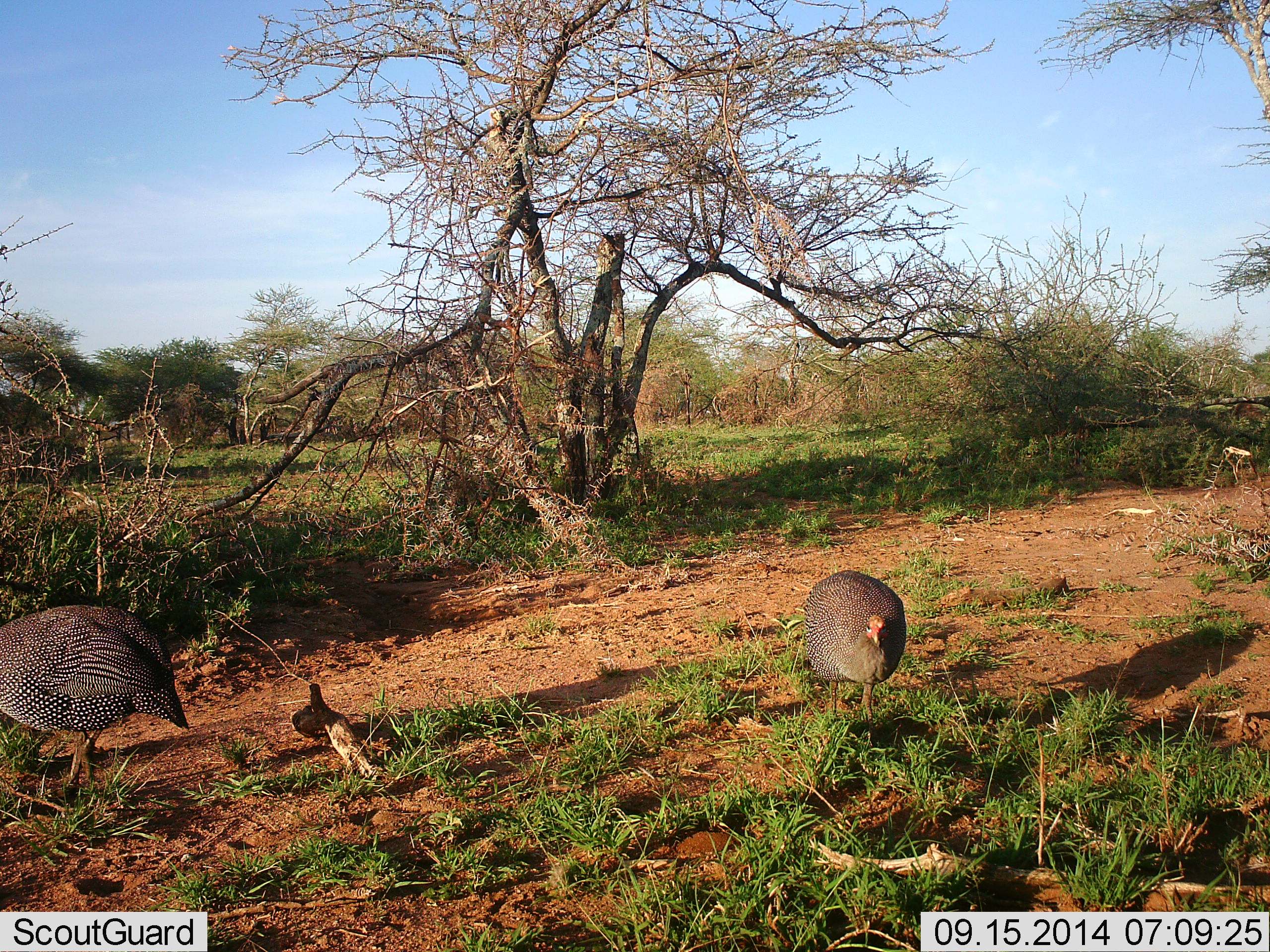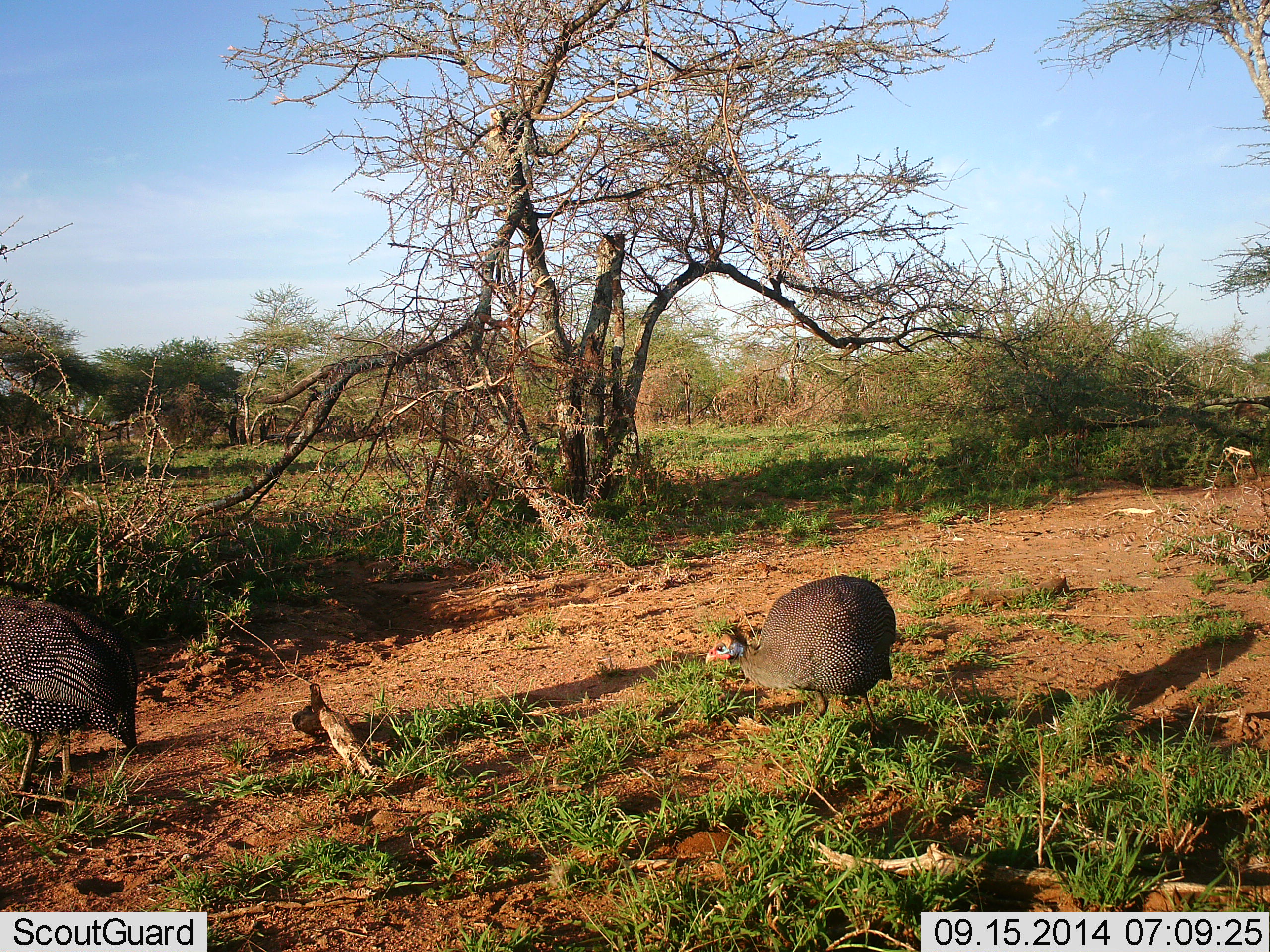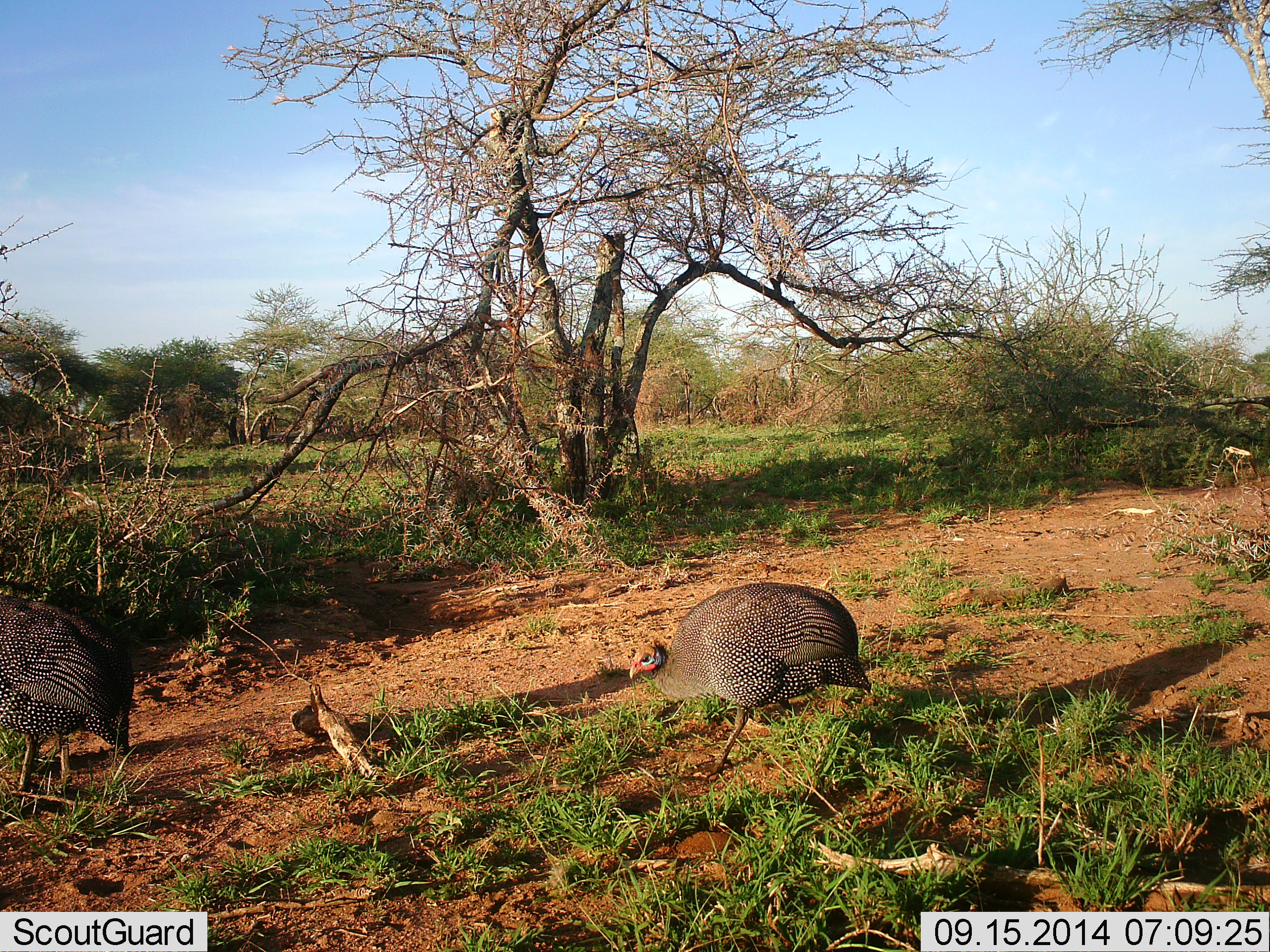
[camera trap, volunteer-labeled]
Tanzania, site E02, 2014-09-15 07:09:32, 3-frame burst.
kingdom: Animalia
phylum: Chordata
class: Aves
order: Galliformes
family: Numididae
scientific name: Numididae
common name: guinea fowl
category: guineafowl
Guineafowl (guinea fowl) (Numididae), count 2. Behavior (volunteer vote fractions): standing 40%, resting 0%, moving 100%, interacting 0%. Young present (vote fraction): 0%. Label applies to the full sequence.